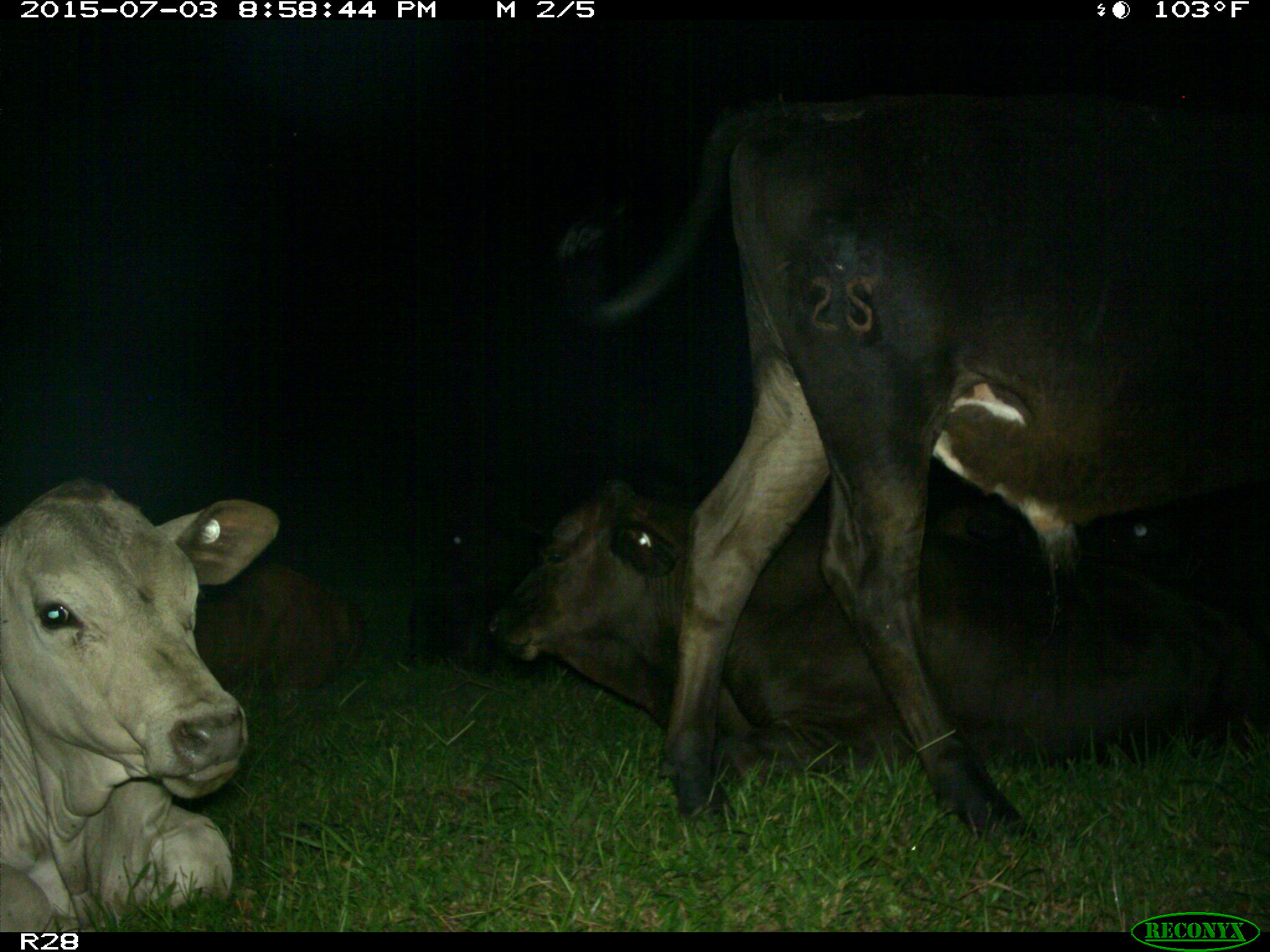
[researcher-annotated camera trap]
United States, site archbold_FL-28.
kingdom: Animalia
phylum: Chordata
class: Mammalia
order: Artiodactyla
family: Bovidae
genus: Bos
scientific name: Bos taurus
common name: domestic cow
Bos taurus (domestic cow).